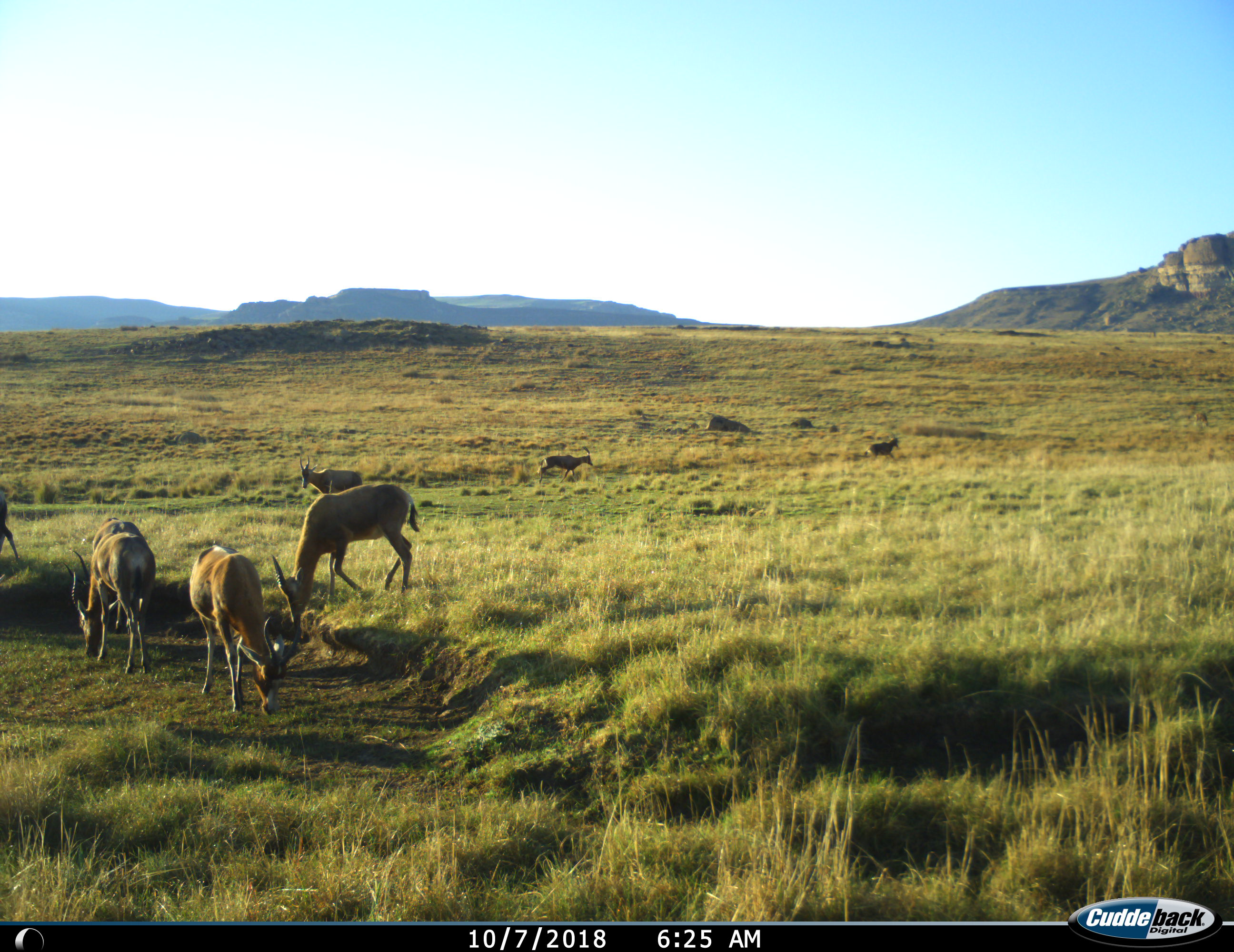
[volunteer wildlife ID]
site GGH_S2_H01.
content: unidentified animal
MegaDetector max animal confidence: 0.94